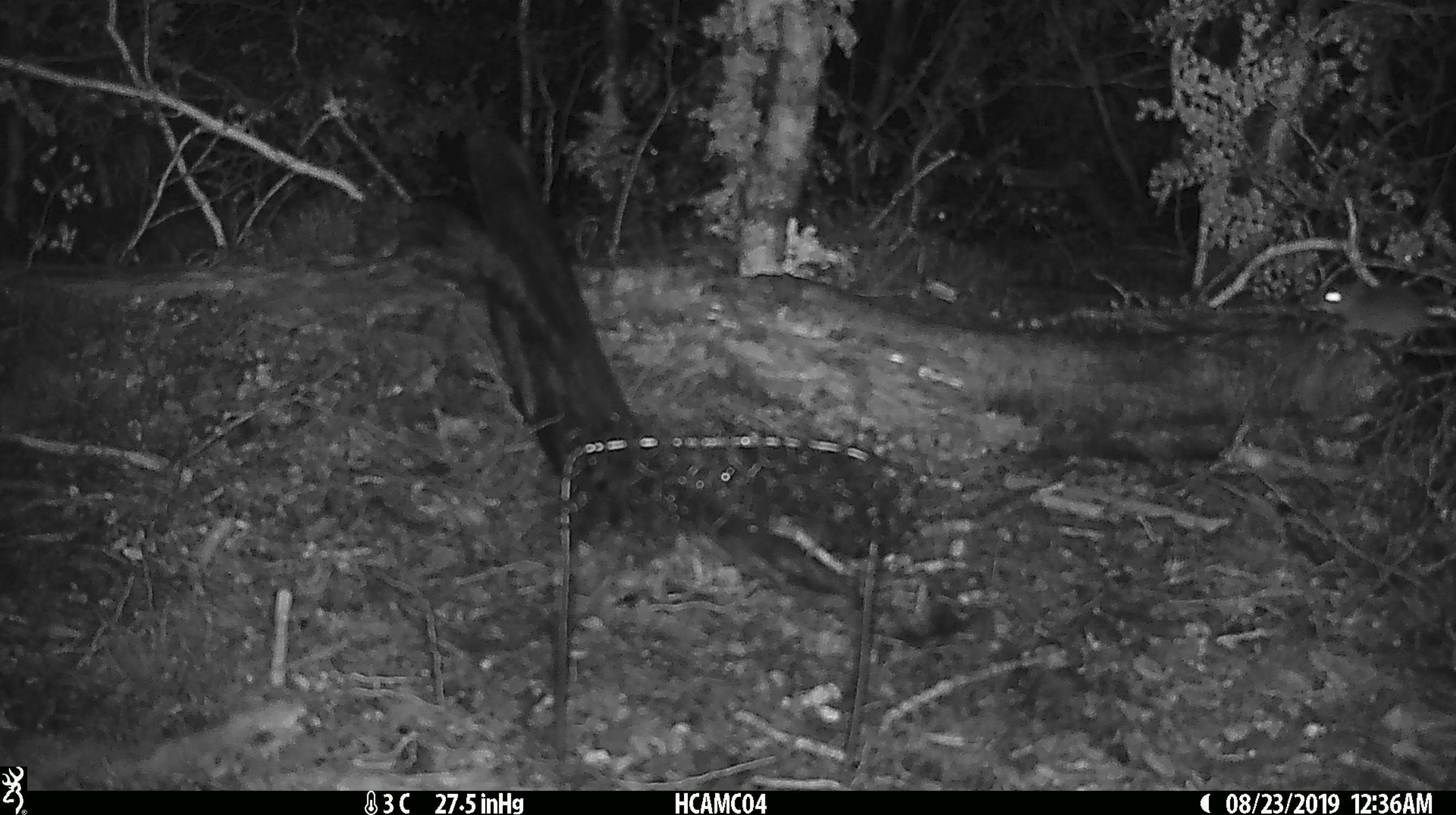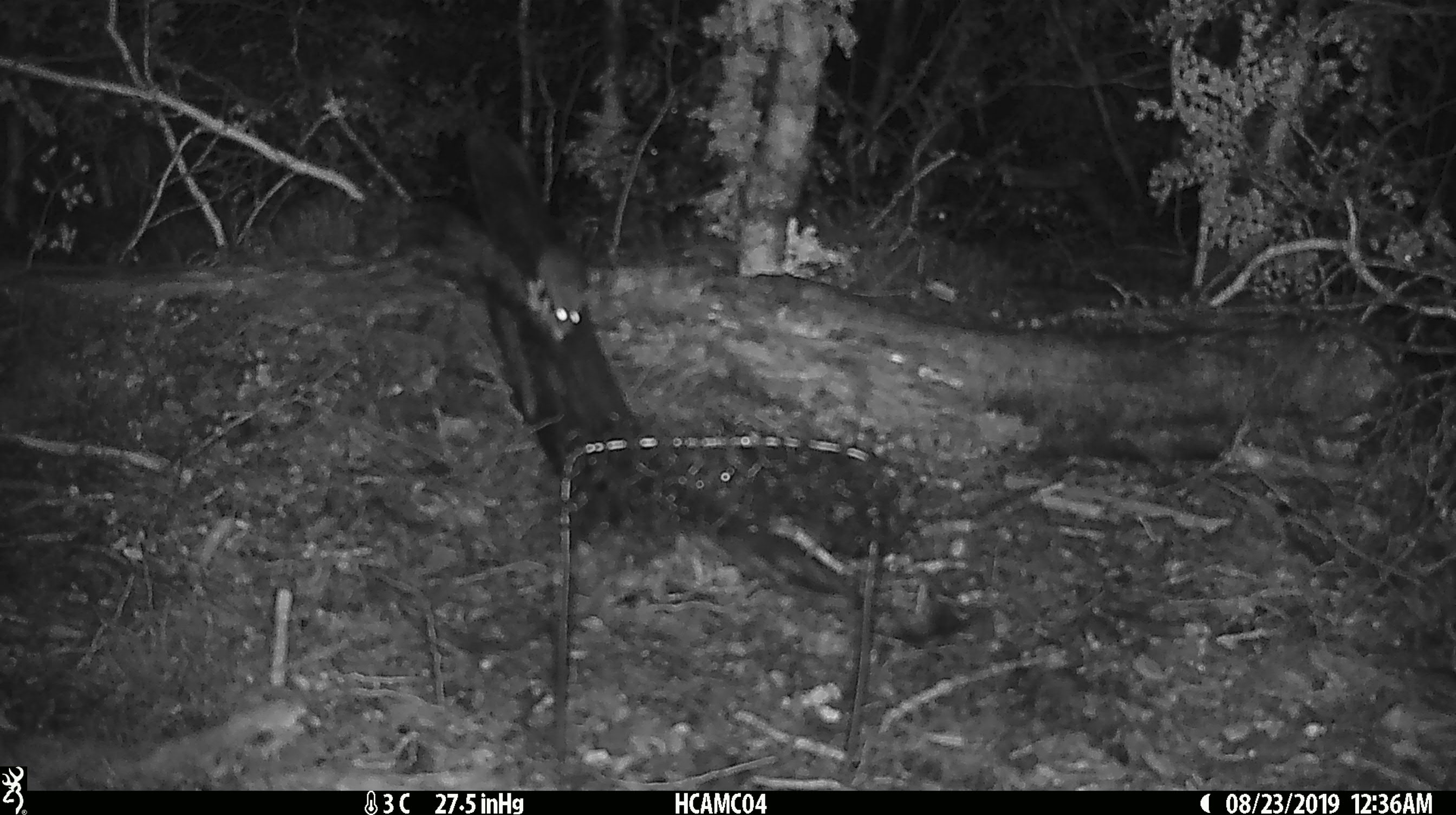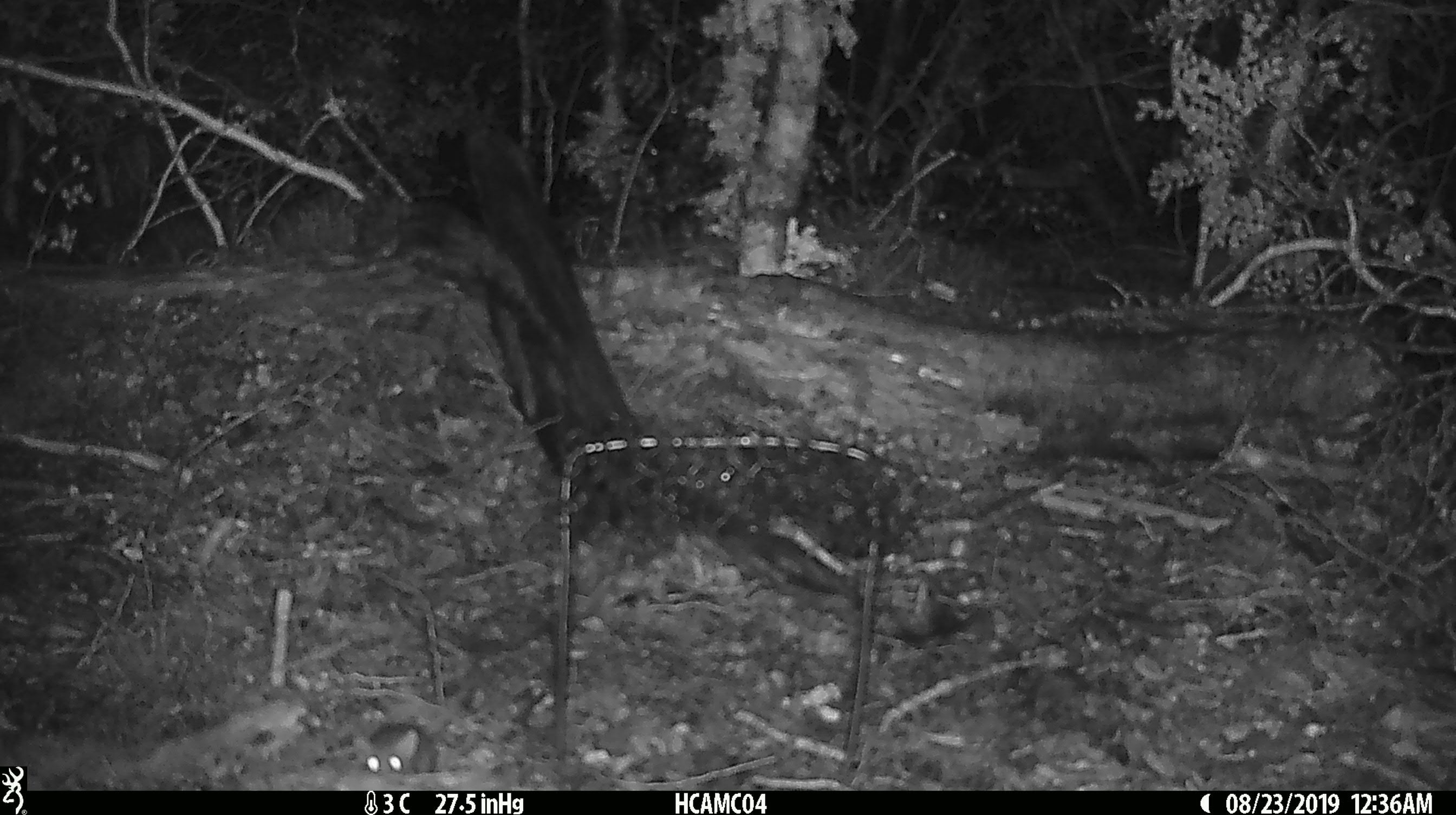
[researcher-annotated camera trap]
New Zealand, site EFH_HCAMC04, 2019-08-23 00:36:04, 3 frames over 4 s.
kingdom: Animalia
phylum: Chordata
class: Mammalia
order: Rodentia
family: Muridae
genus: Mus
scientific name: Mus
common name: mouse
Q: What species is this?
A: Mouse (Mus).